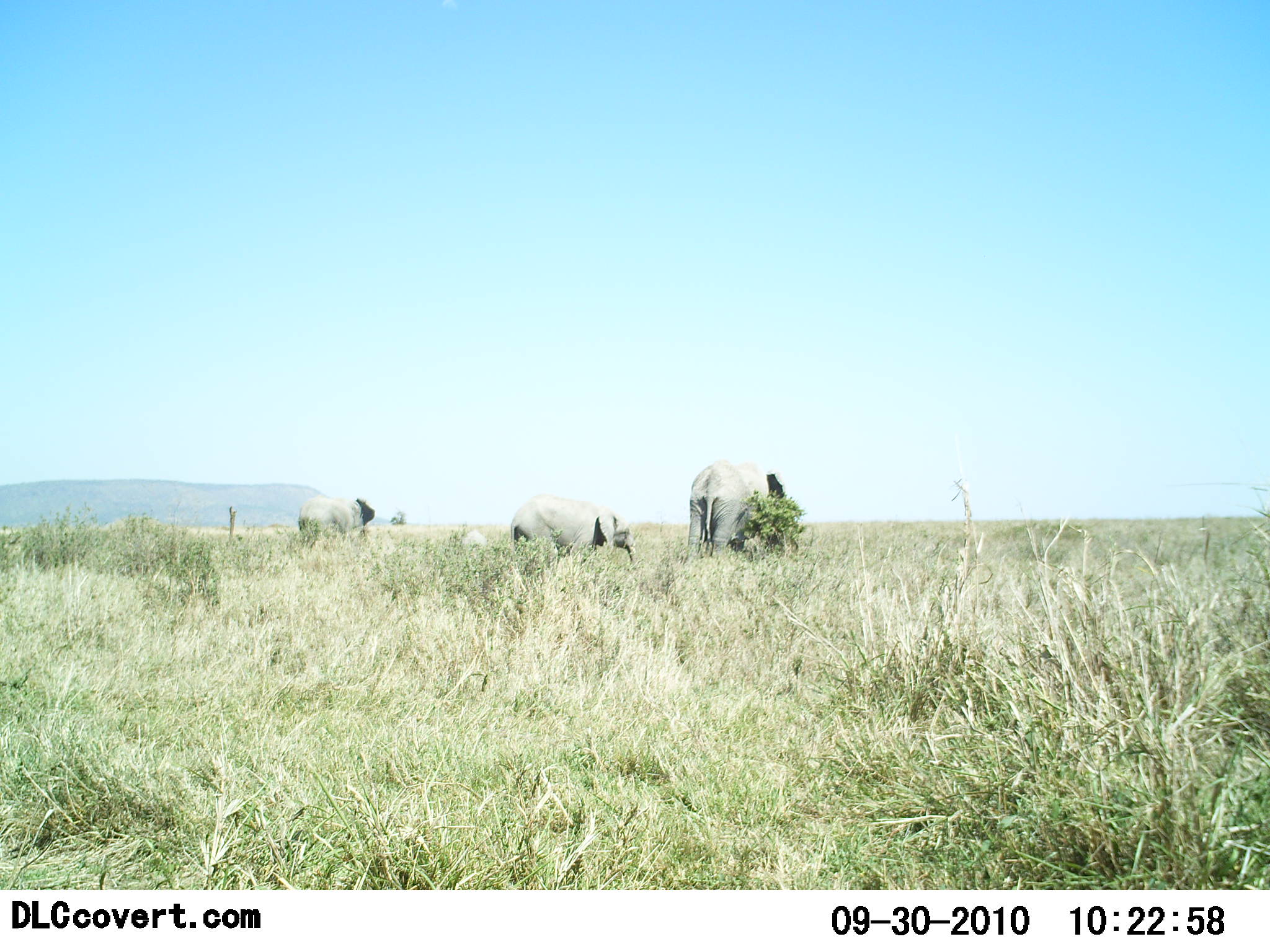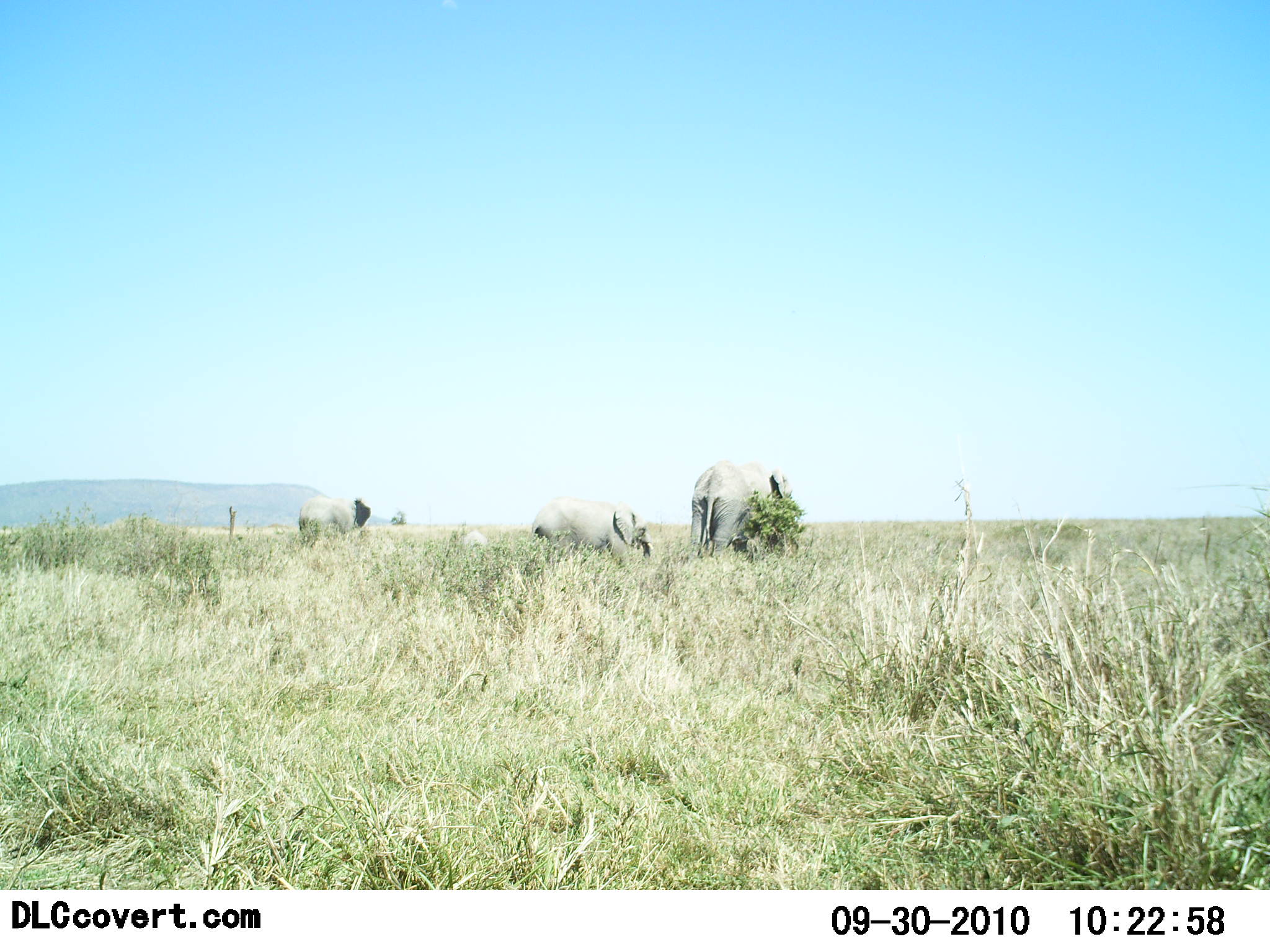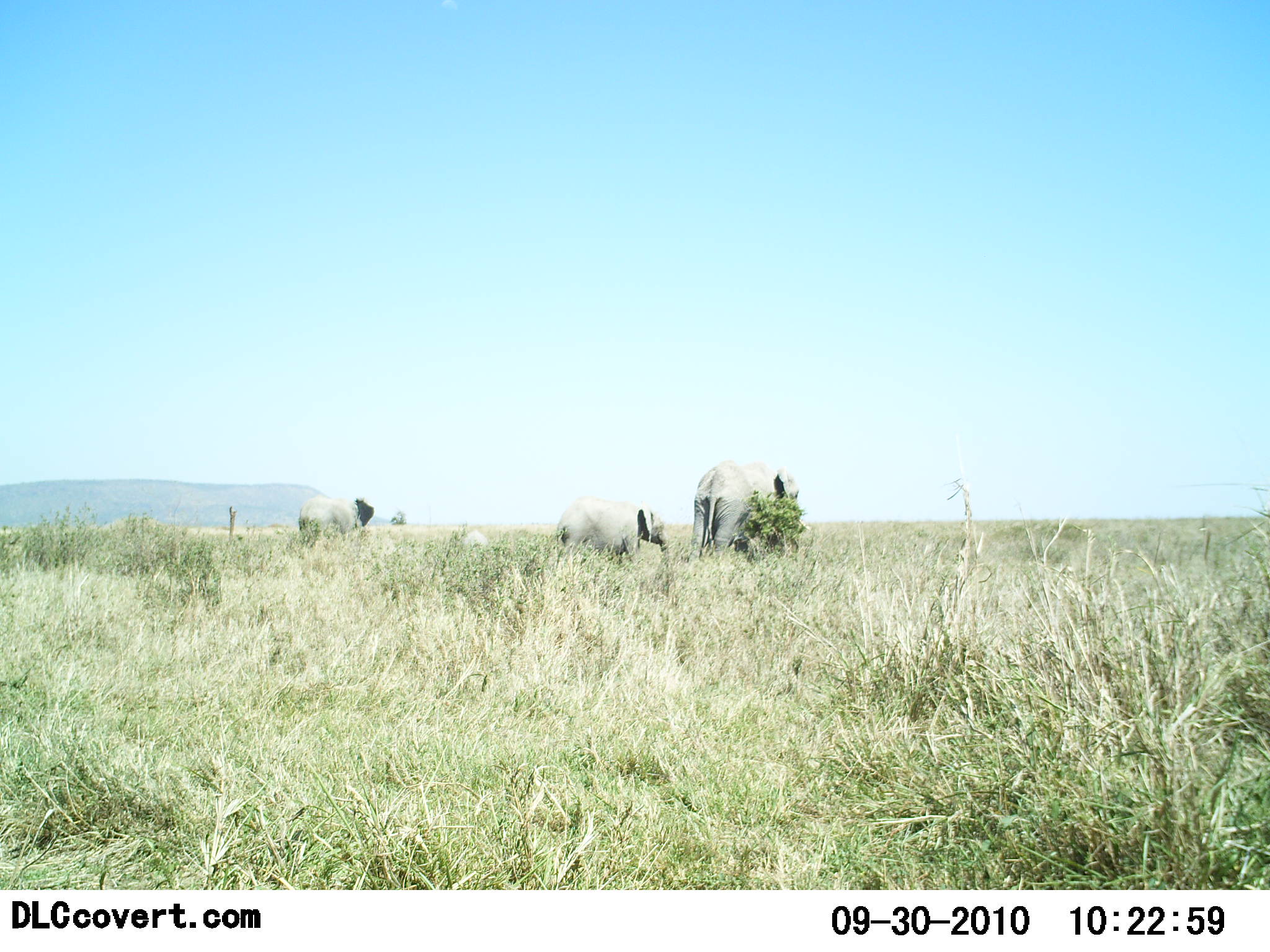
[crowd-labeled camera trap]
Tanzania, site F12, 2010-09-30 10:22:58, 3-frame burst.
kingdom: Animalia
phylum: Chordata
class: Mammalia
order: Proboscidea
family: Elephantidae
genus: Loxodonta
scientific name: Loxodonta africana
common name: african bush elephant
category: elephant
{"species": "elephant (african bush elephant) (Loxodonta africana)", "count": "3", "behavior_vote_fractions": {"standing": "53%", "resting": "0%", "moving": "68%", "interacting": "0%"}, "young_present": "58%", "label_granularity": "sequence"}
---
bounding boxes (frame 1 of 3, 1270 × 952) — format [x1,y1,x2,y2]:
animal: [686,458,795,570]; [509,493,637,582]; [298,495,376,549]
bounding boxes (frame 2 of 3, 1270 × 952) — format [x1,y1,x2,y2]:
animal: [689,459,793,570]; [531,496,654,582]; [298,494,372,548]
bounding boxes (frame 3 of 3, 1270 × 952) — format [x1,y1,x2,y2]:
animal: [689,459,800,570]; [555,495,669,580]; [298,494,375,548]